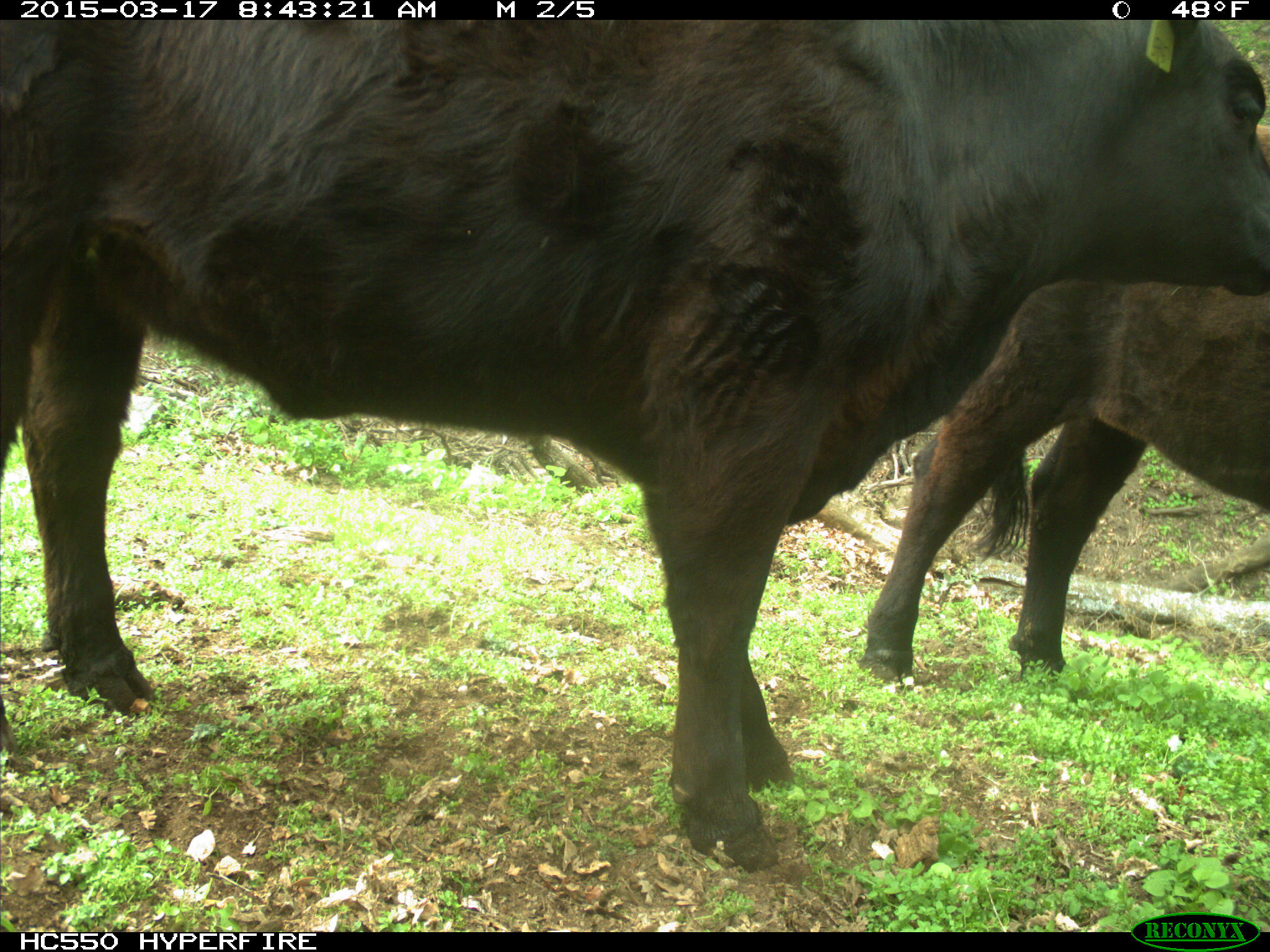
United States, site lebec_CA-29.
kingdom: Animalia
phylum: Chordata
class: Mammalia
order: Artiodactyla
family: Bovidae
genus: Bos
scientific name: Bos taurus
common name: domestic cow